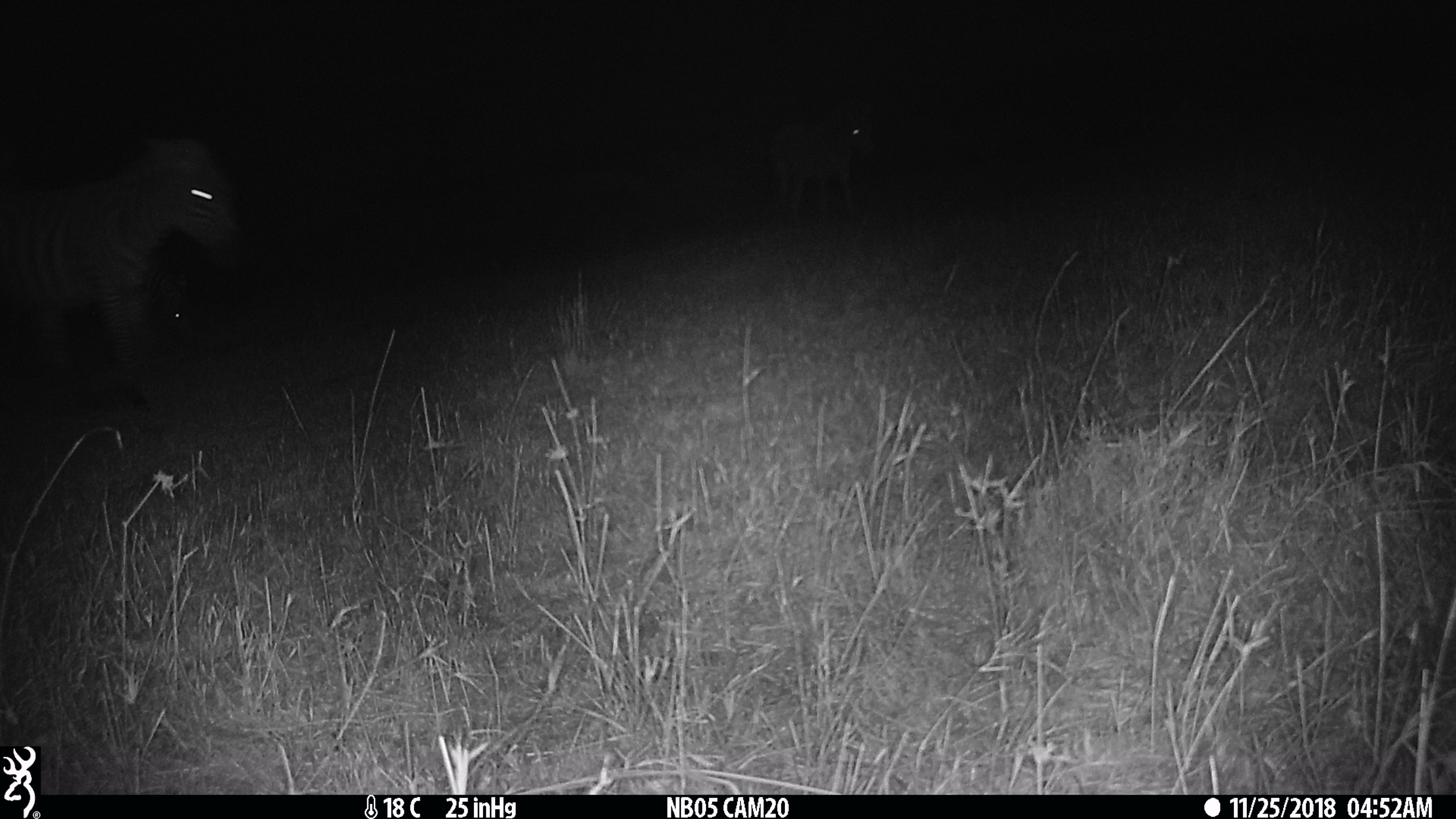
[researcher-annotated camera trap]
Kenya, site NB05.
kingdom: Animalia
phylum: Chordata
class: Mammalia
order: Perissodactyla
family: Equidae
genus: Equus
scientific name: Equus quagga burchellii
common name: burchell's zebra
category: zebra